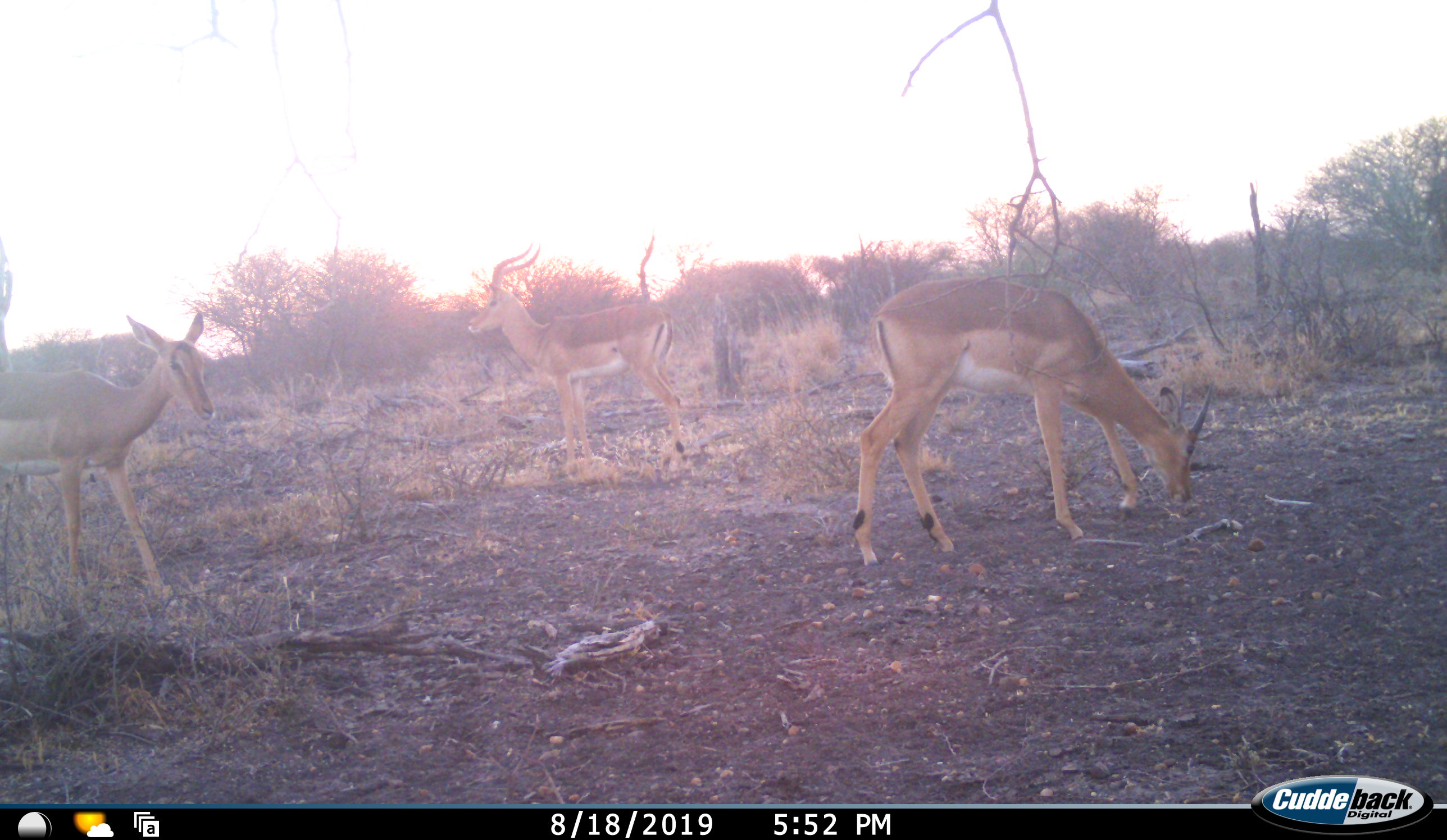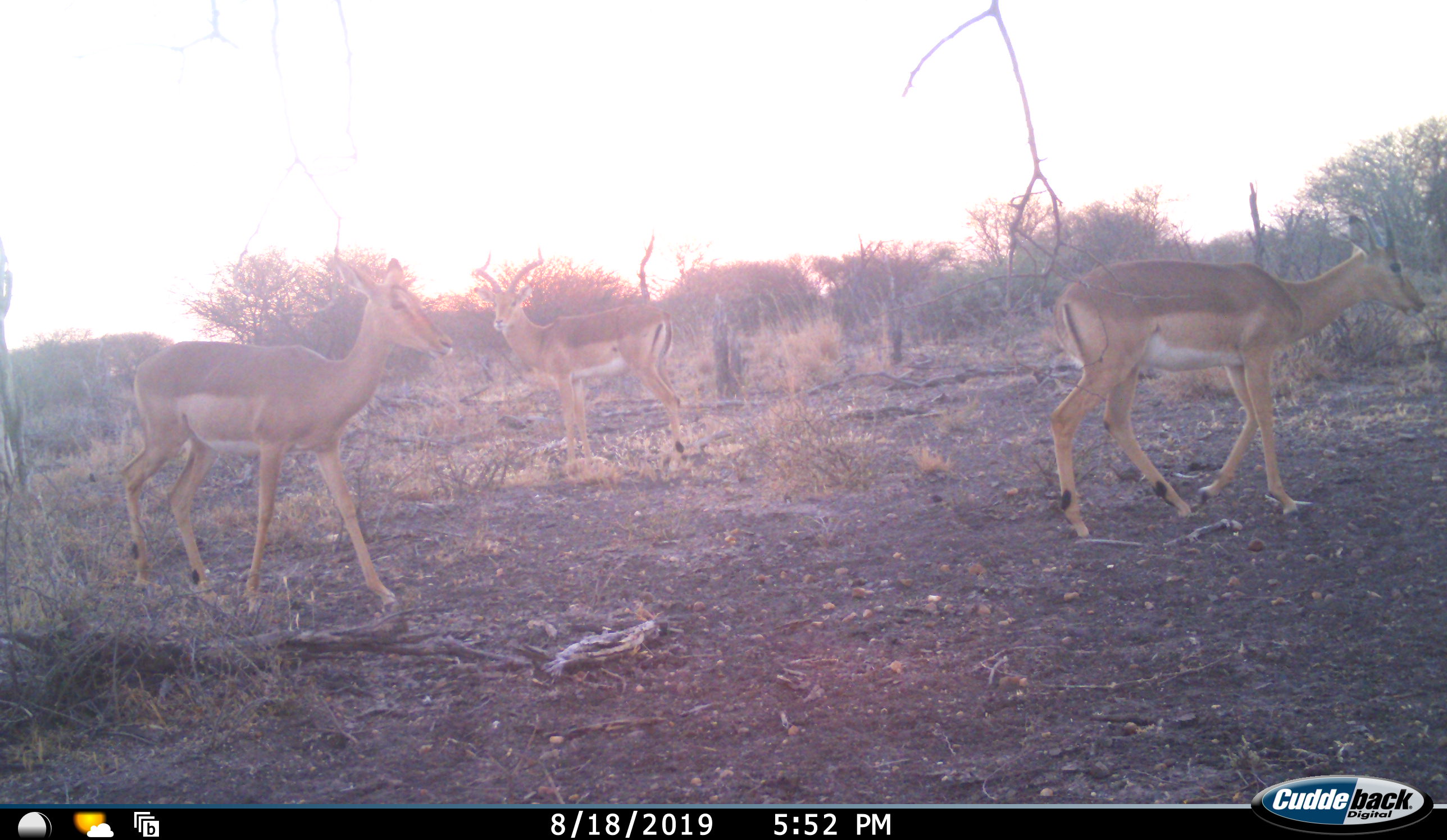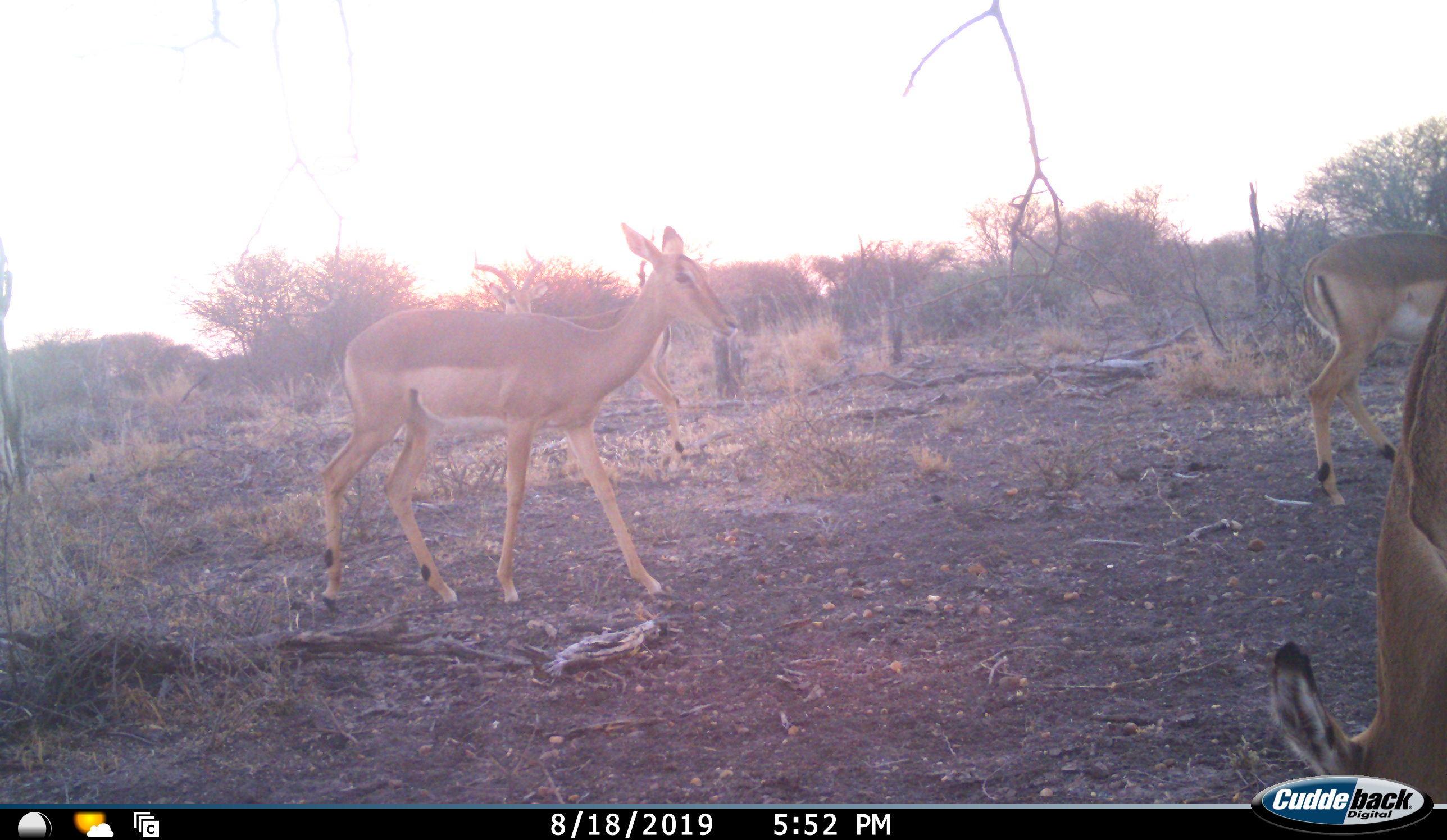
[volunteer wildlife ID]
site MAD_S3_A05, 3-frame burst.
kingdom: Animalia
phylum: Chordata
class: Mammalia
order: Artiodactyla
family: Bovidae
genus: Aepyceros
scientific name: Aepyceros melampus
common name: impala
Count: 4.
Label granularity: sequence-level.